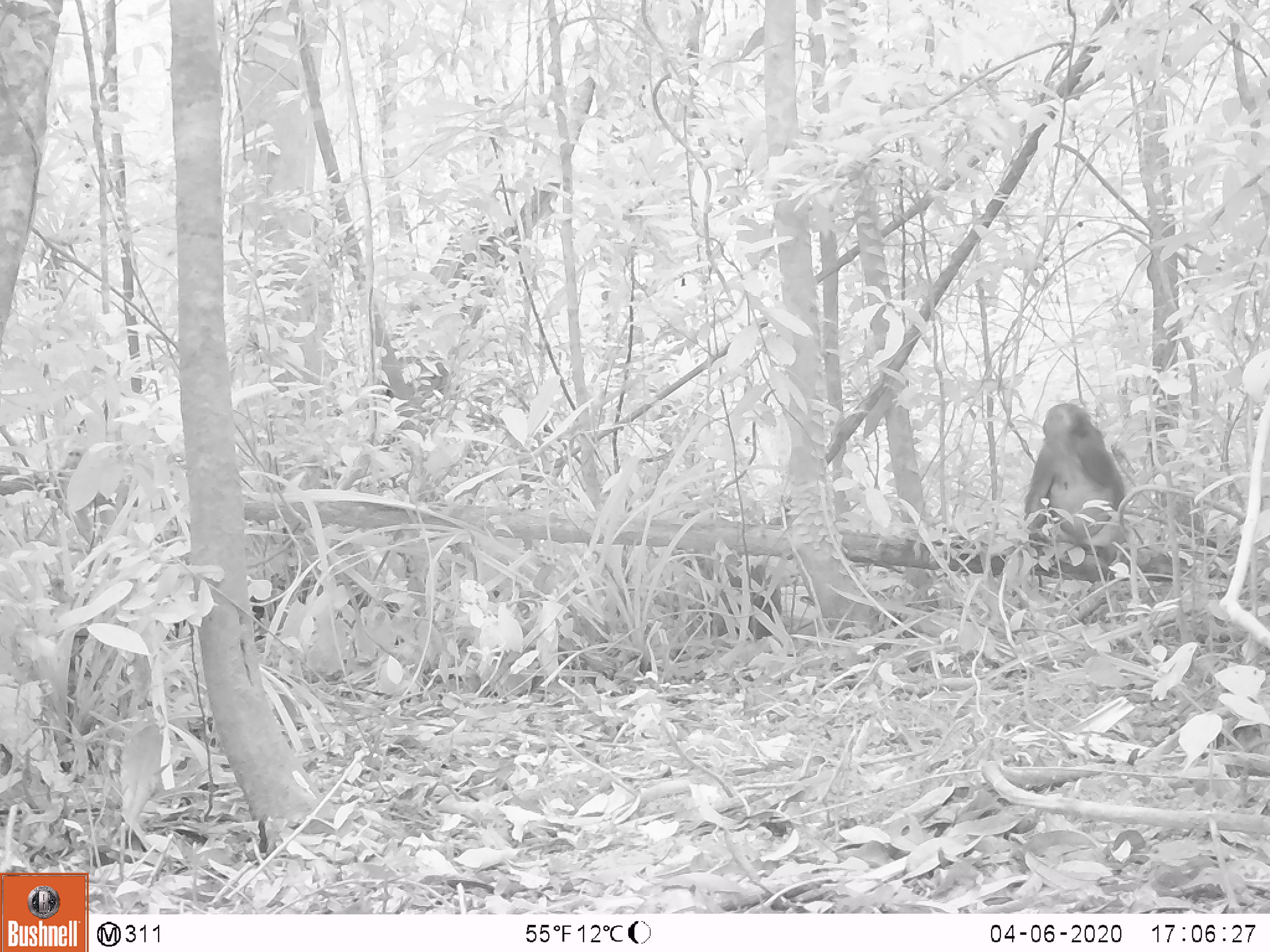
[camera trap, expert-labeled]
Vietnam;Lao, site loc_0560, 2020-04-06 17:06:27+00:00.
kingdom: Animalia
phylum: Chordata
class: Mammalia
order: Primates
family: Cercopithecidae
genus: Macaca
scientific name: Macaca arctoides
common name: stump-tailed macaque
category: stump tailed macaque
Stump tailed macaque (stump-tailed macaque) (Macaca arctoides). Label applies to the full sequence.